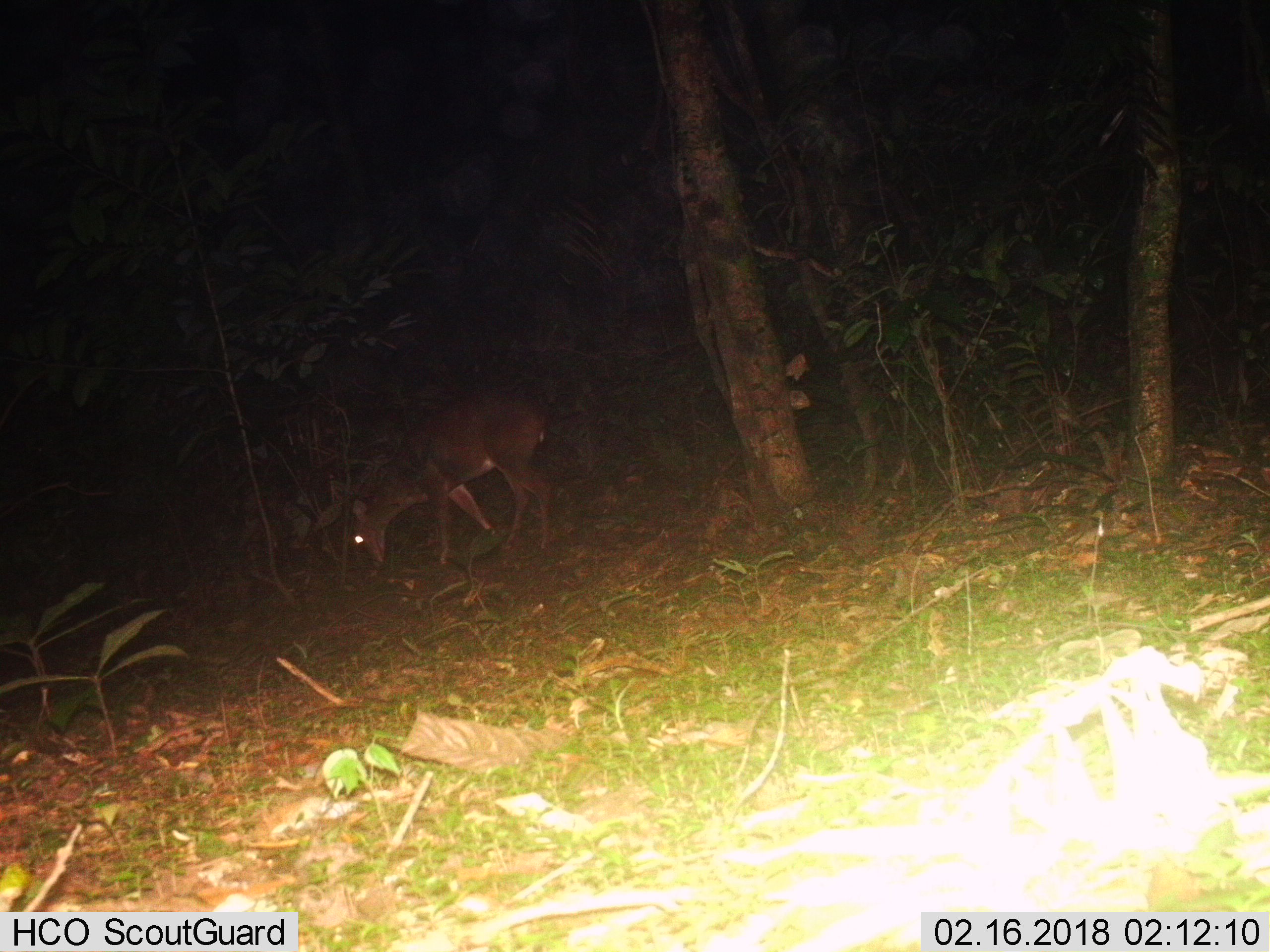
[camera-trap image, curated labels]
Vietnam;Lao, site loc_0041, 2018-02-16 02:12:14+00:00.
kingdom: Animalia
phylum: Chordata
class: Mammalia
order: Artiodactyla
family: Cervidae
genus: Muntiacus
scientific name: Muntiacus vuquangensis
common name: large-antlered muntjac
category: large antlered muntjac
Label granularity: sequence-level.